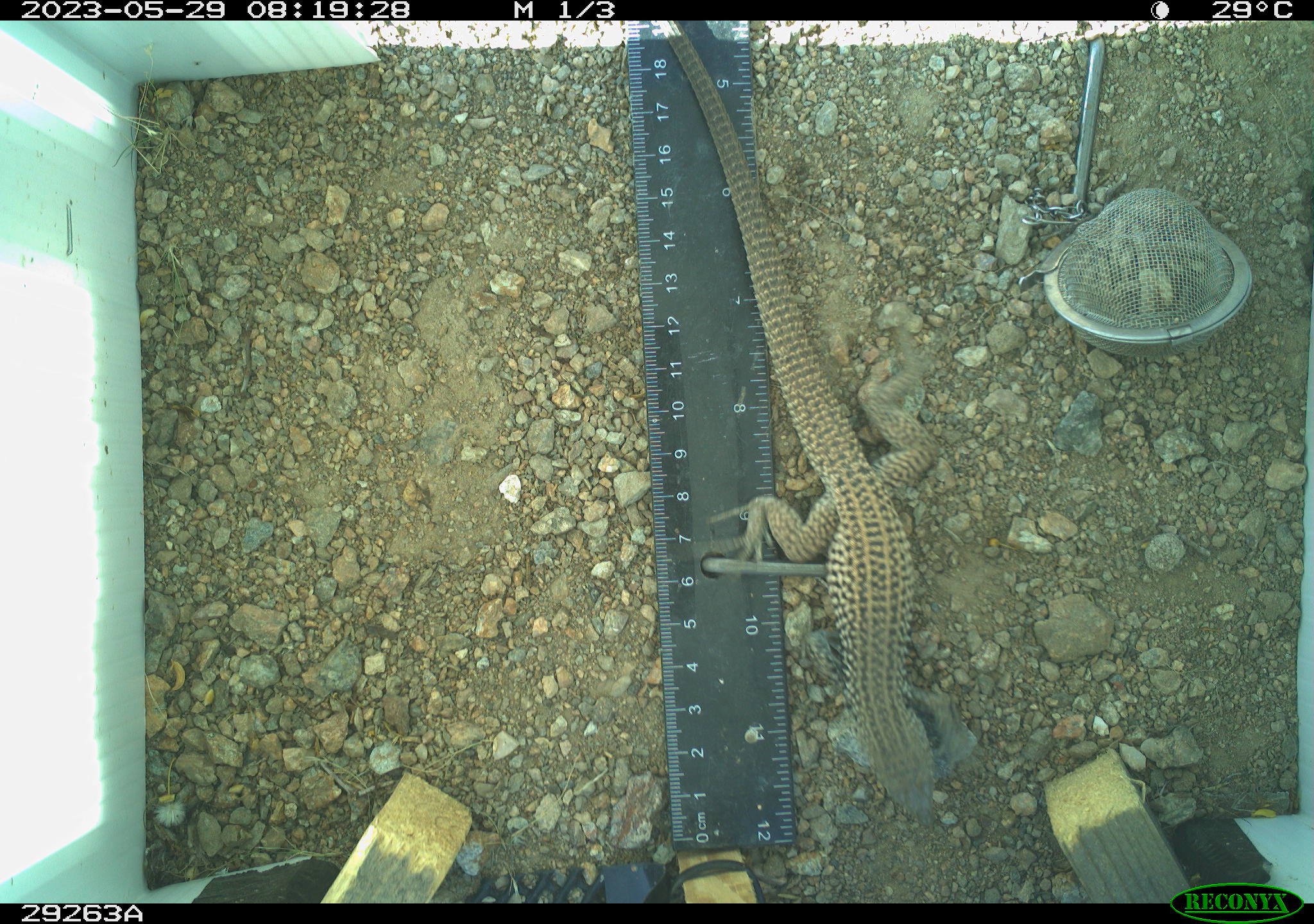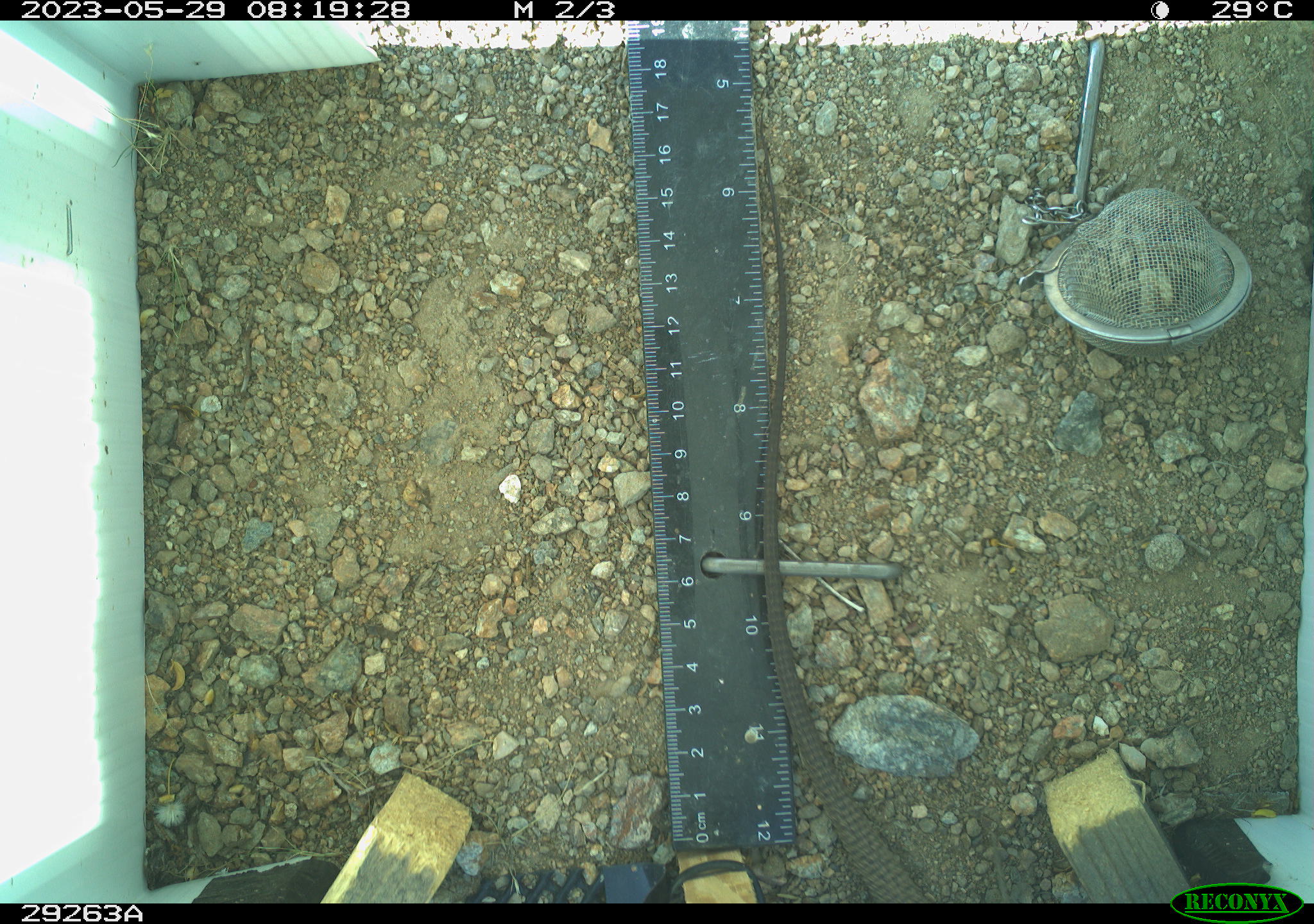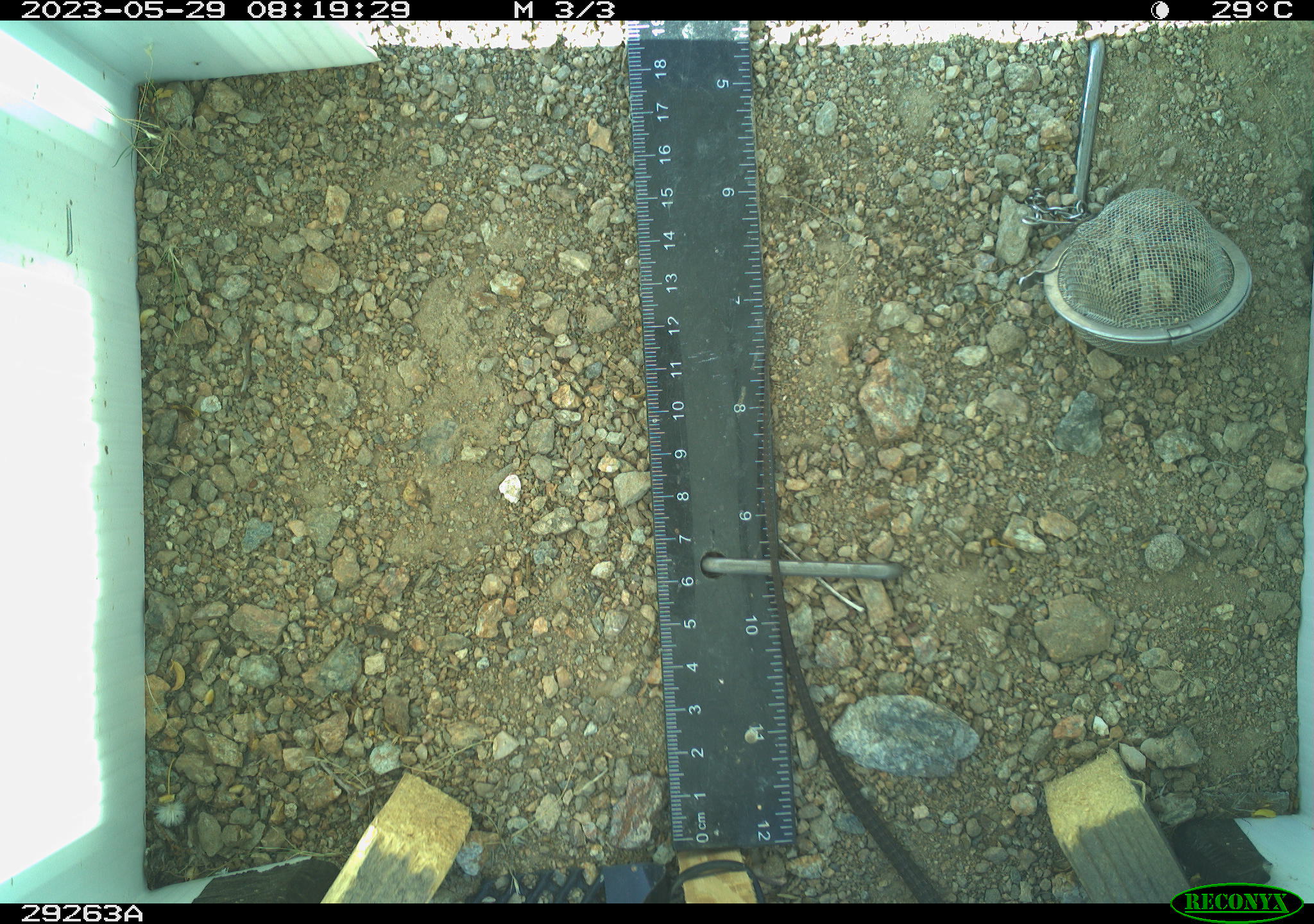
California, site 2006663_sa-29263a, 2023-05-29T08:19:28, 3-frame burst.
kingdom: Animalia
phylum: Chordata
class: Reptilia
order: Squamata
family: Teiidae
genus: Aspidoscelis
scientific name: Aspidoscelis tigris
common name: western whiptail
Western whiptail (Aspidoscelis tigris).